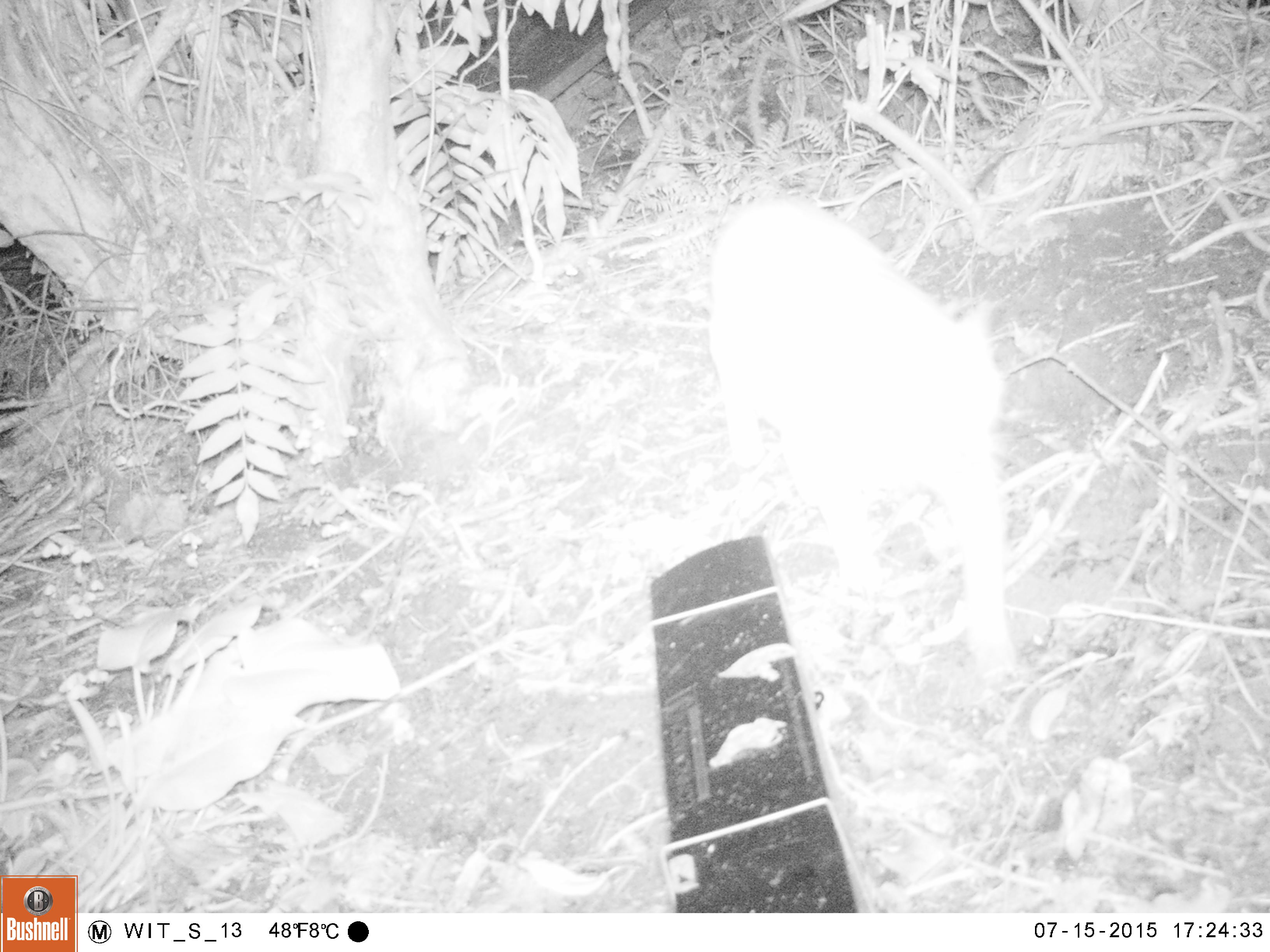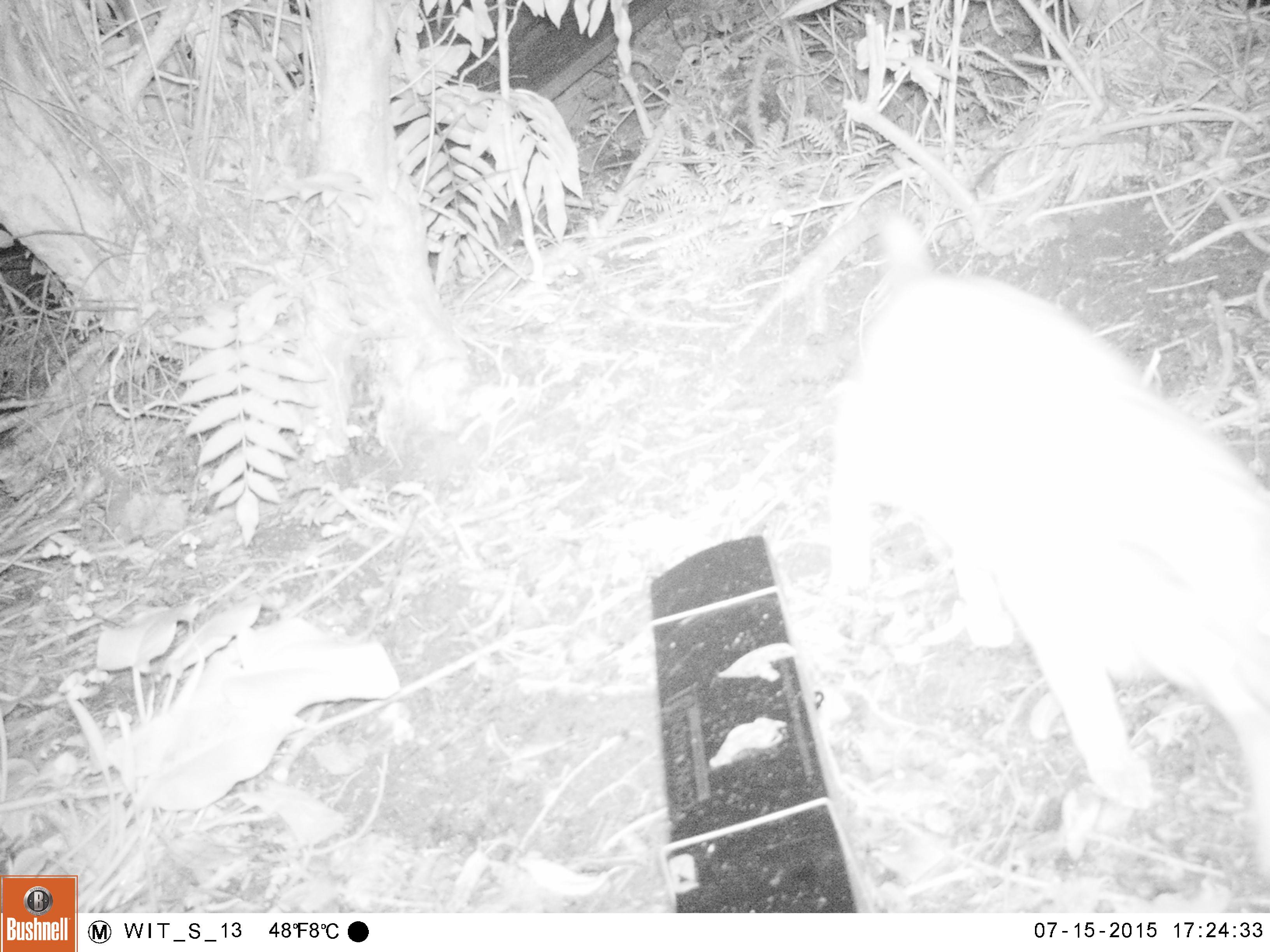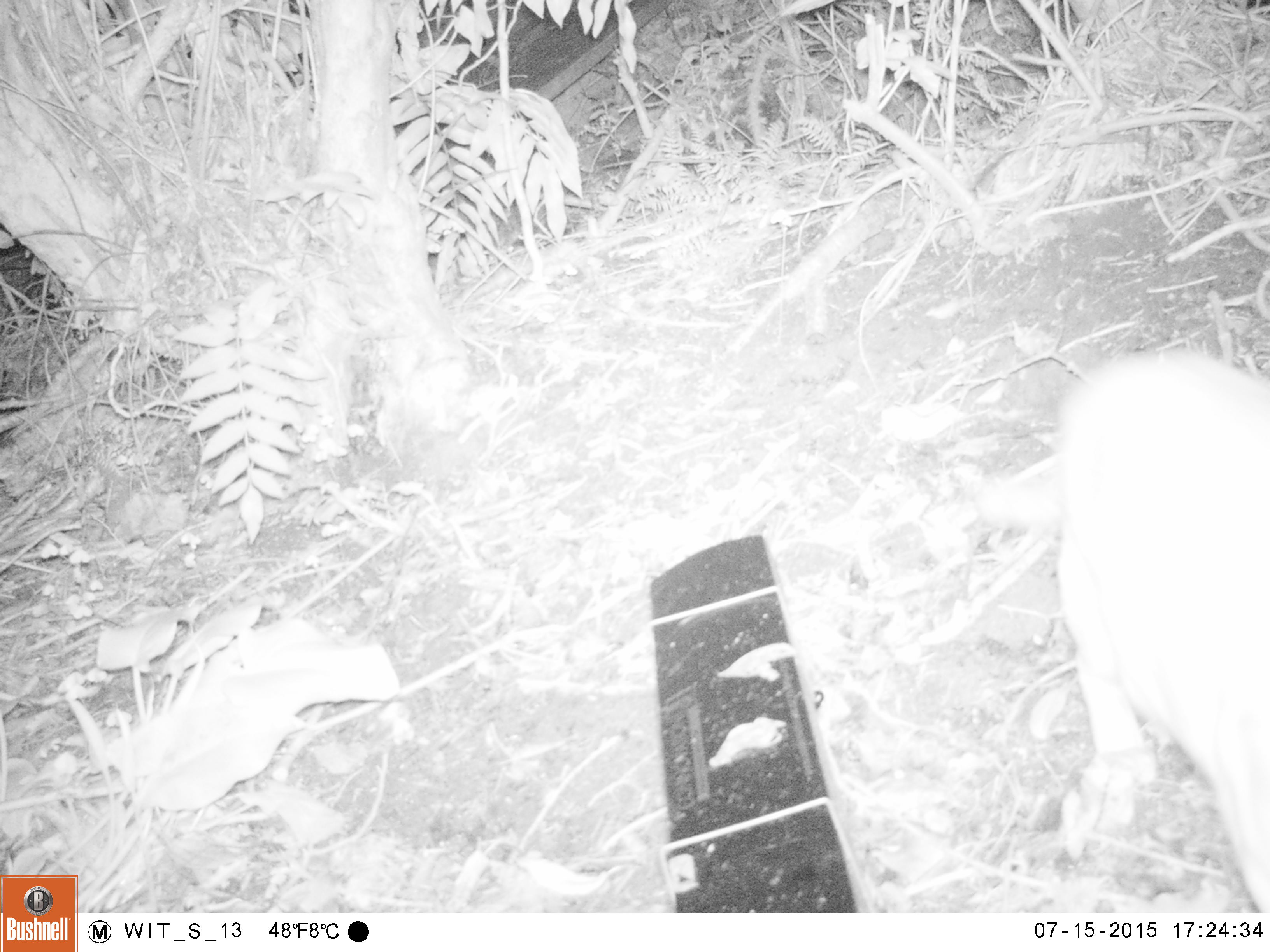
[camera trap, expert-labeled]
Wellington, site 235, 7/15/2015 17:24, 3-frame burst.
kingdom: Animalia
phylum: Chordata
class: Mammalia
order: Carnivora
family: Felidae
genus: Felis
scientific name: Felis catus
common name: cat